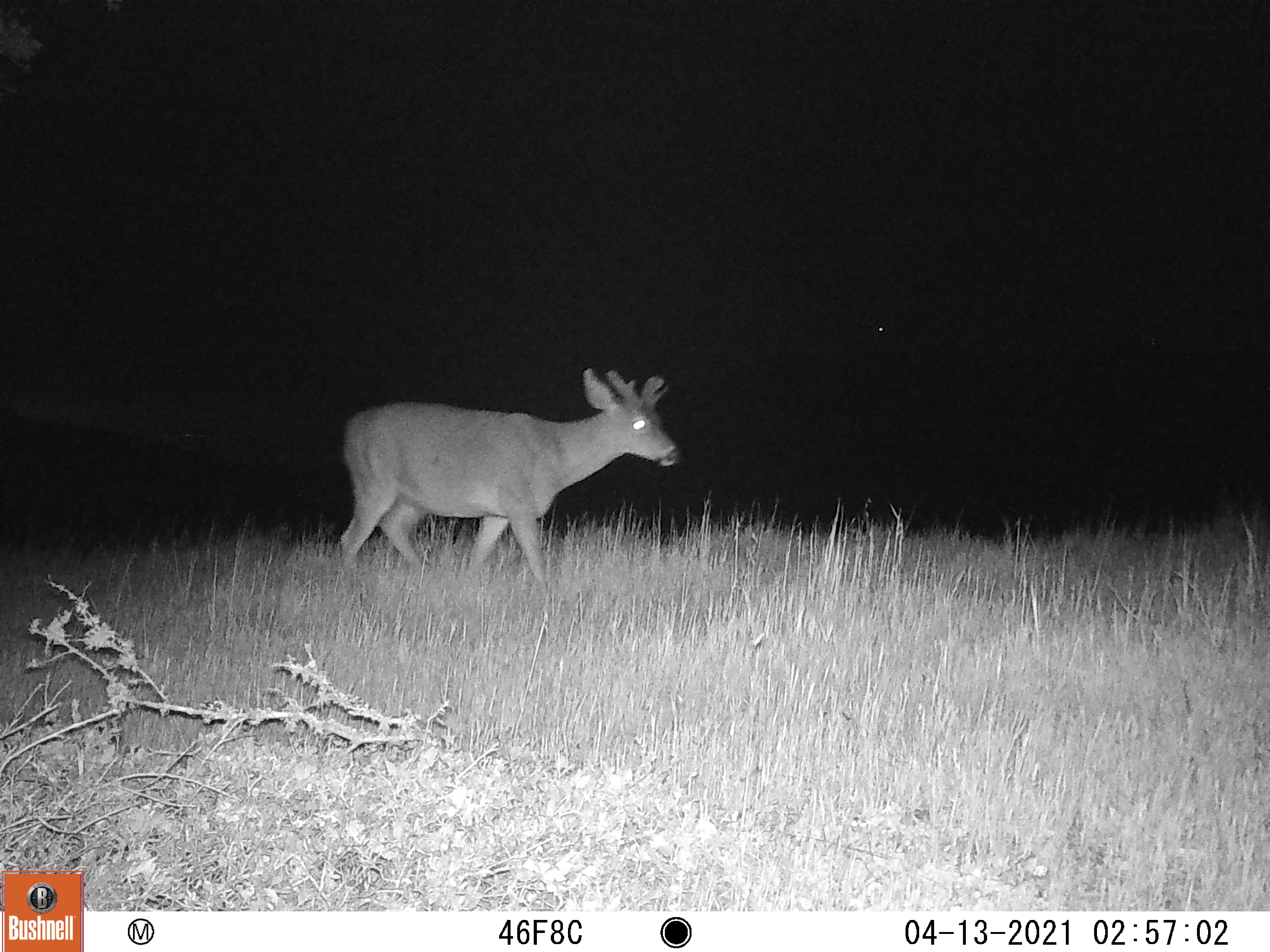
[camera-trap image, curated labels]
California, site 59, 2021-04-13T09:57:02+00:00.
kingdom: Animalia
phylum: Chordata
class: Mammalia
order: Artiodactyla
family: Cervidae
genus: Odocoileus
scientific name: Odocoileus hemionus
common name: mule deer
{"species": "mule deer (Odocoileus hemionus)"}